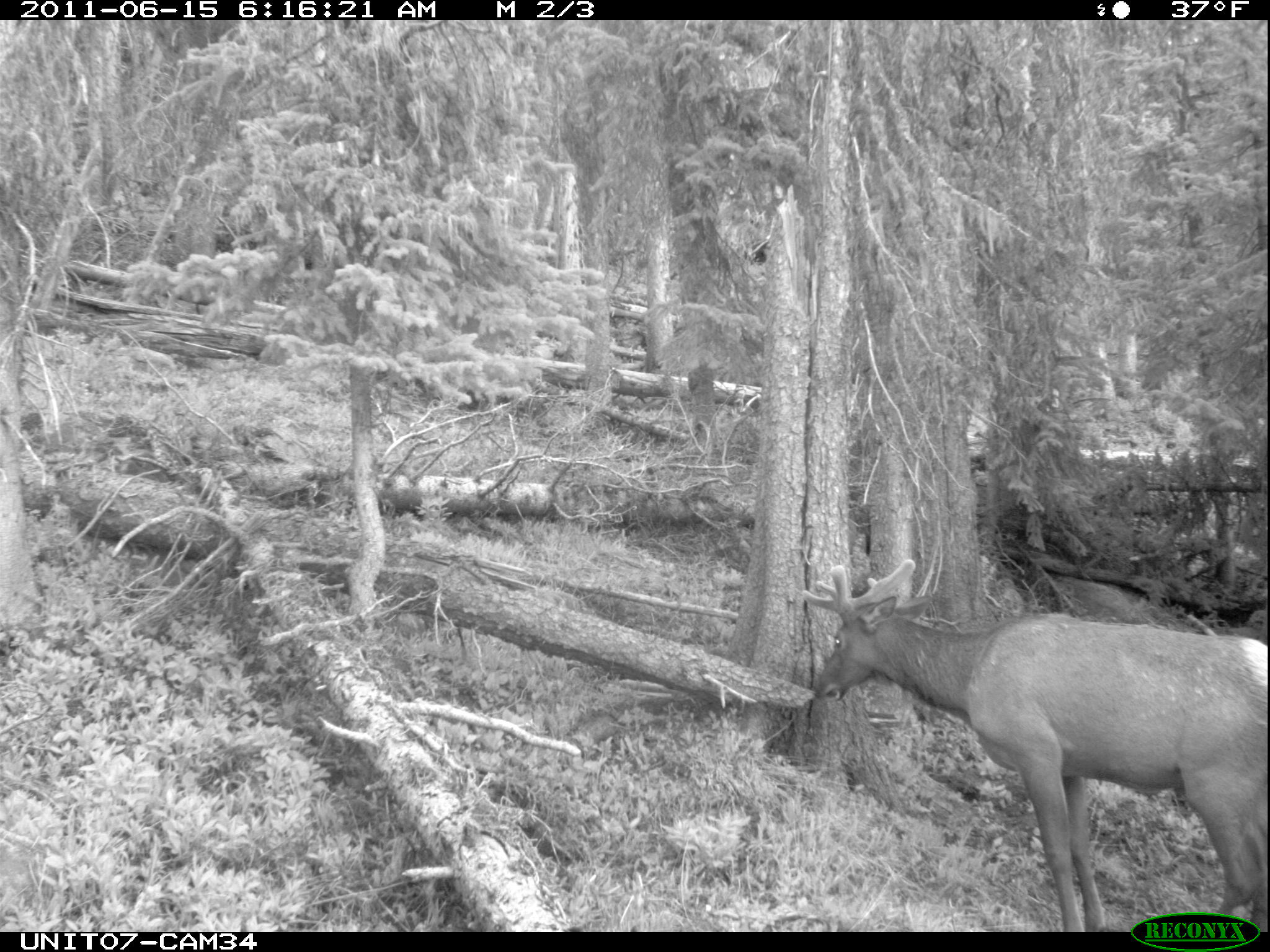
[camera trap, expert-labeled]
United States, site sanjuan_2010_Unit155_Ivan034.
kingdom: Animalia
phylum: Chordata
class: Mammalia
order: Artiodactyla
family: Cervidae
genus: Cervus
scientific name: Cervus elaphus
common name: red deer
Cervus elaphus (red deer).